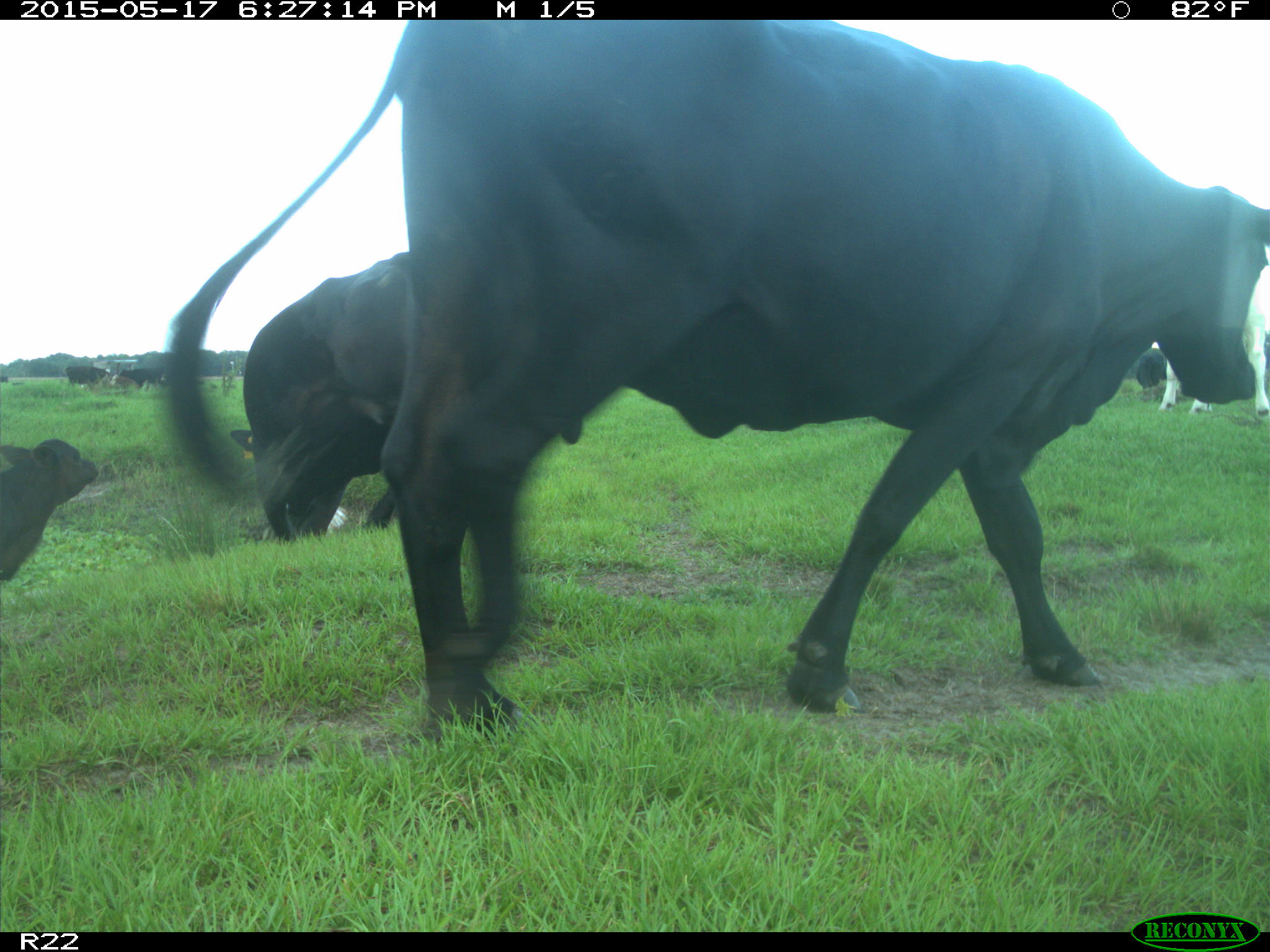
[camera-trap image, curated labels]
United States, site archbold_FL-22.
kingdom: Animalia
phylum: Chordata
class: Mammalia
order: Artiodactyla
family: Bovidae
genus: Bos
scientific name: Bos taurus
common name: domestic cow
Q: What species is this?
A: Bos taurus (domestic cow).